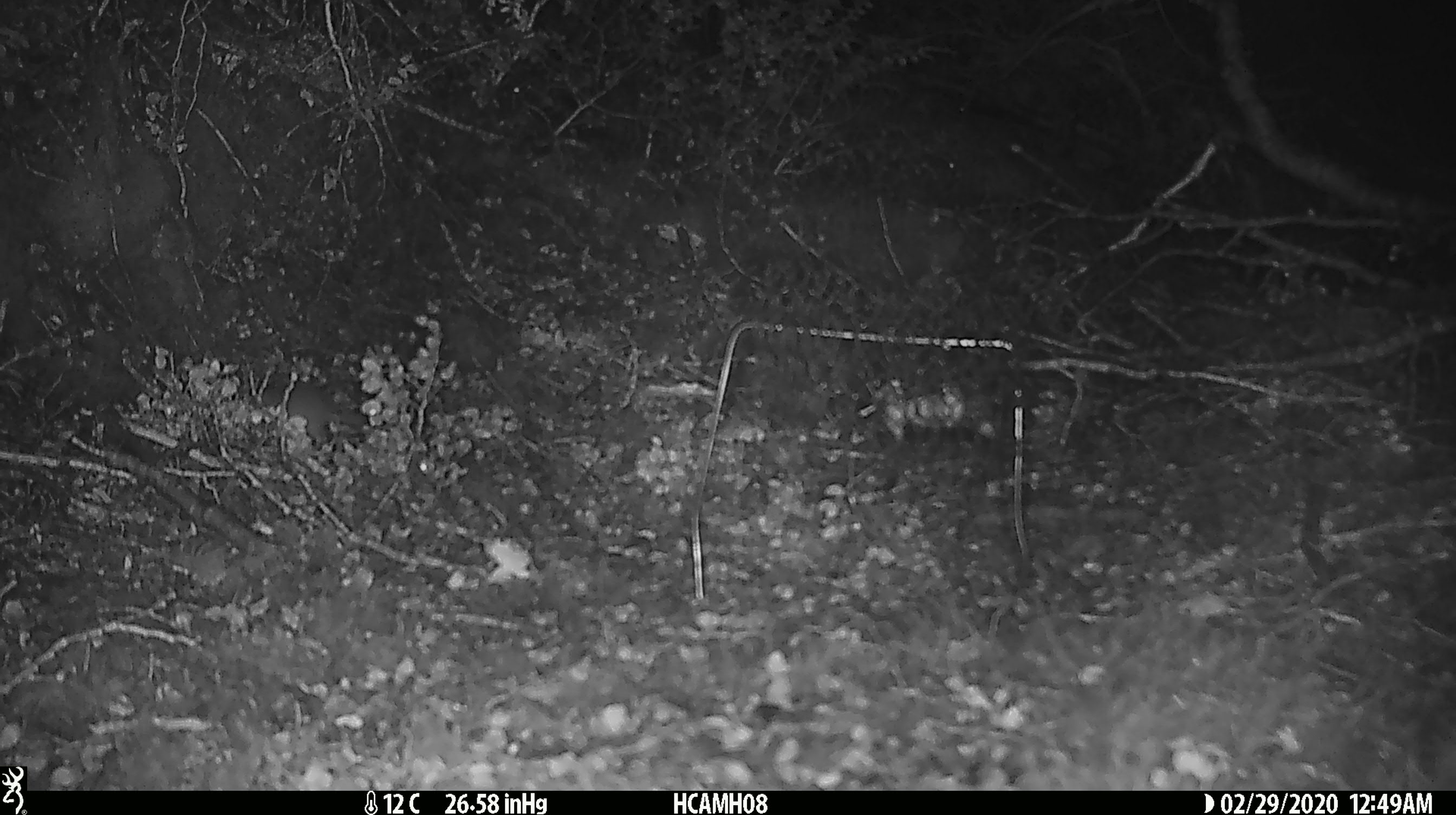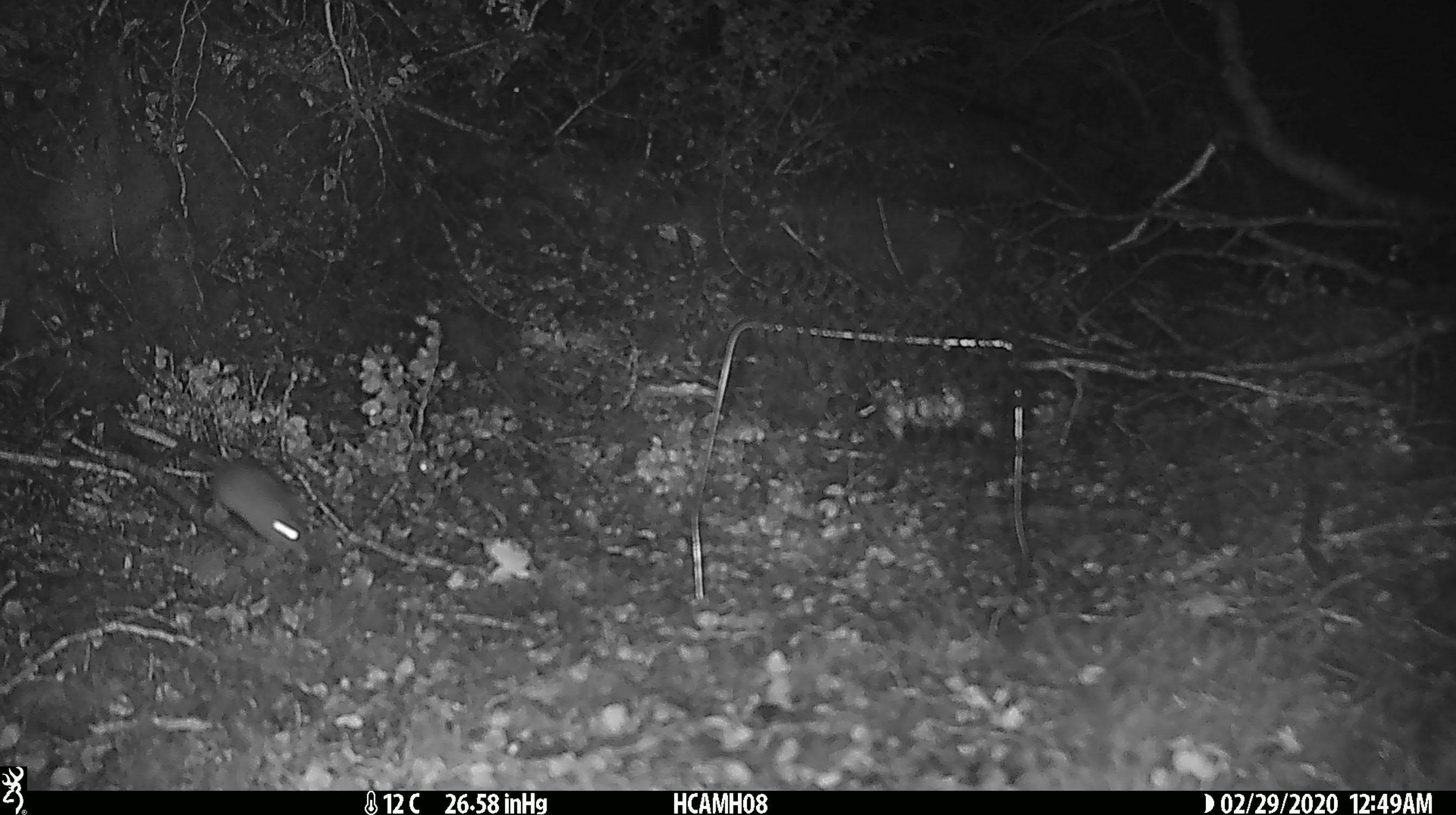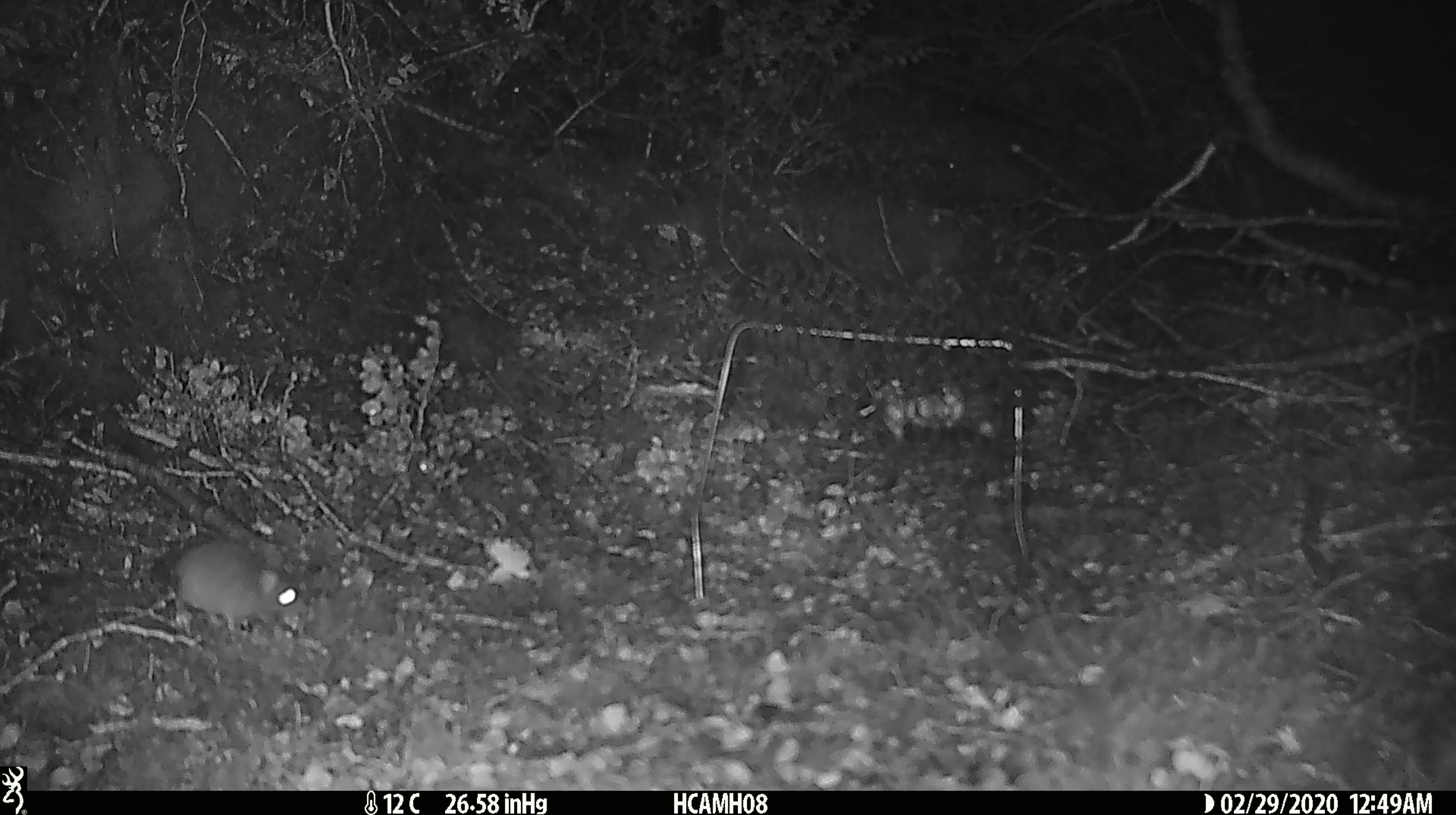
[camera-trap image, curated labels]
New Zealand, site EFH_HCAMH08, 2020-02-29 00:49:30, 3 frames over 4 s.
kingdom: Animalia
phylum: Chordata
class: Mammalia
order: Rodentia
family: Muridae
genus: Mus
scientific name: Mus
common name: mouse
Mouse (Mus).